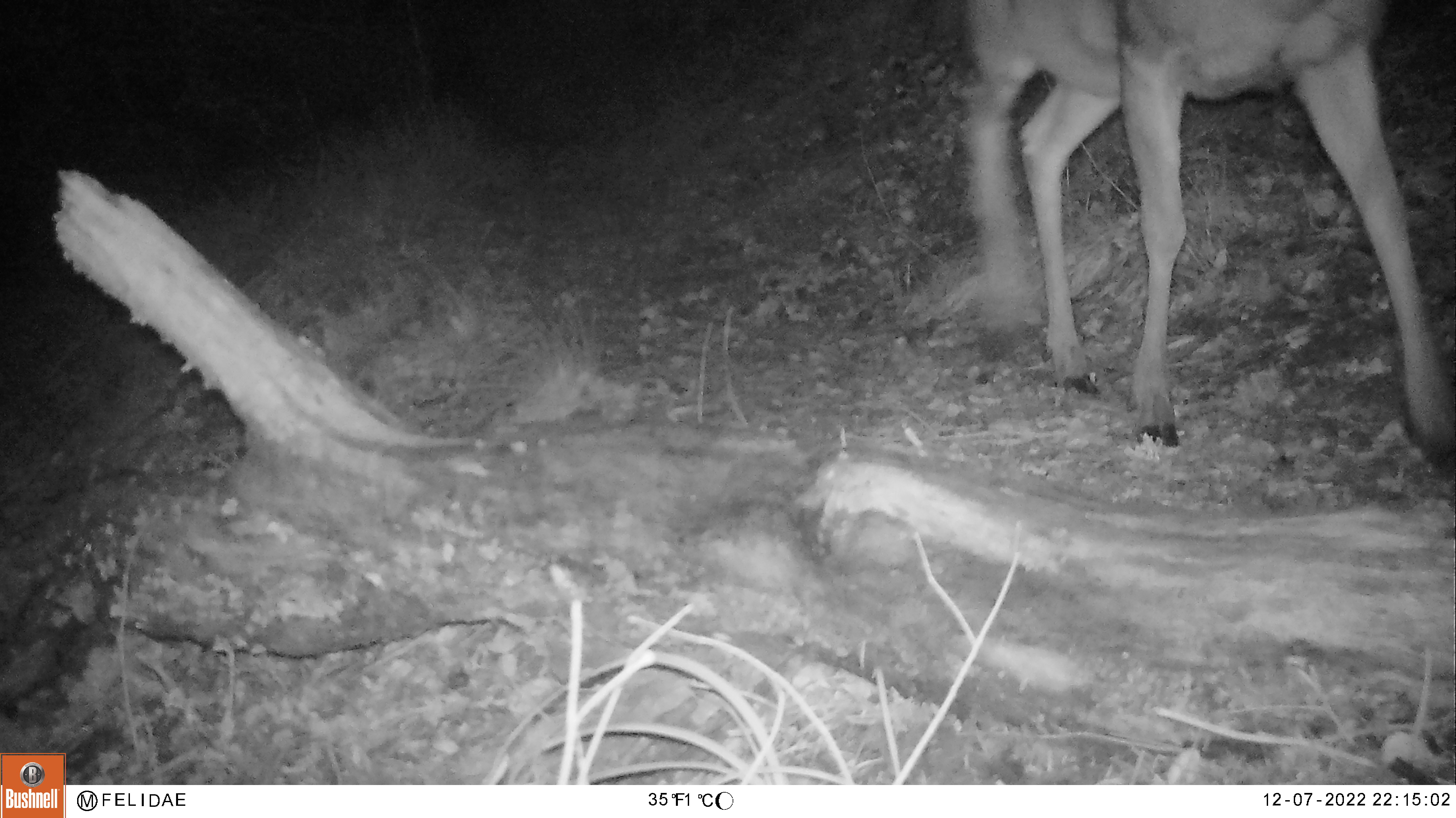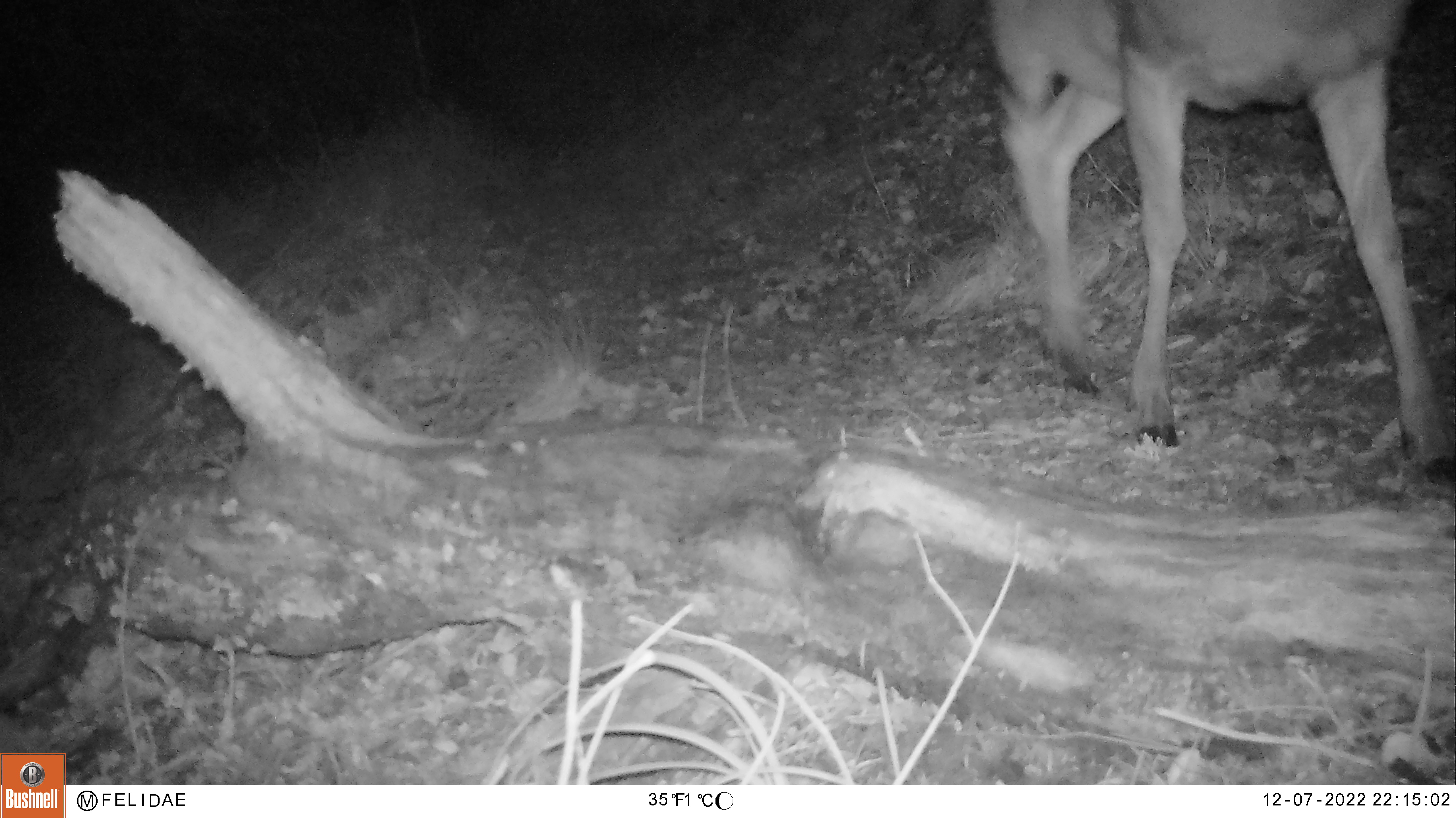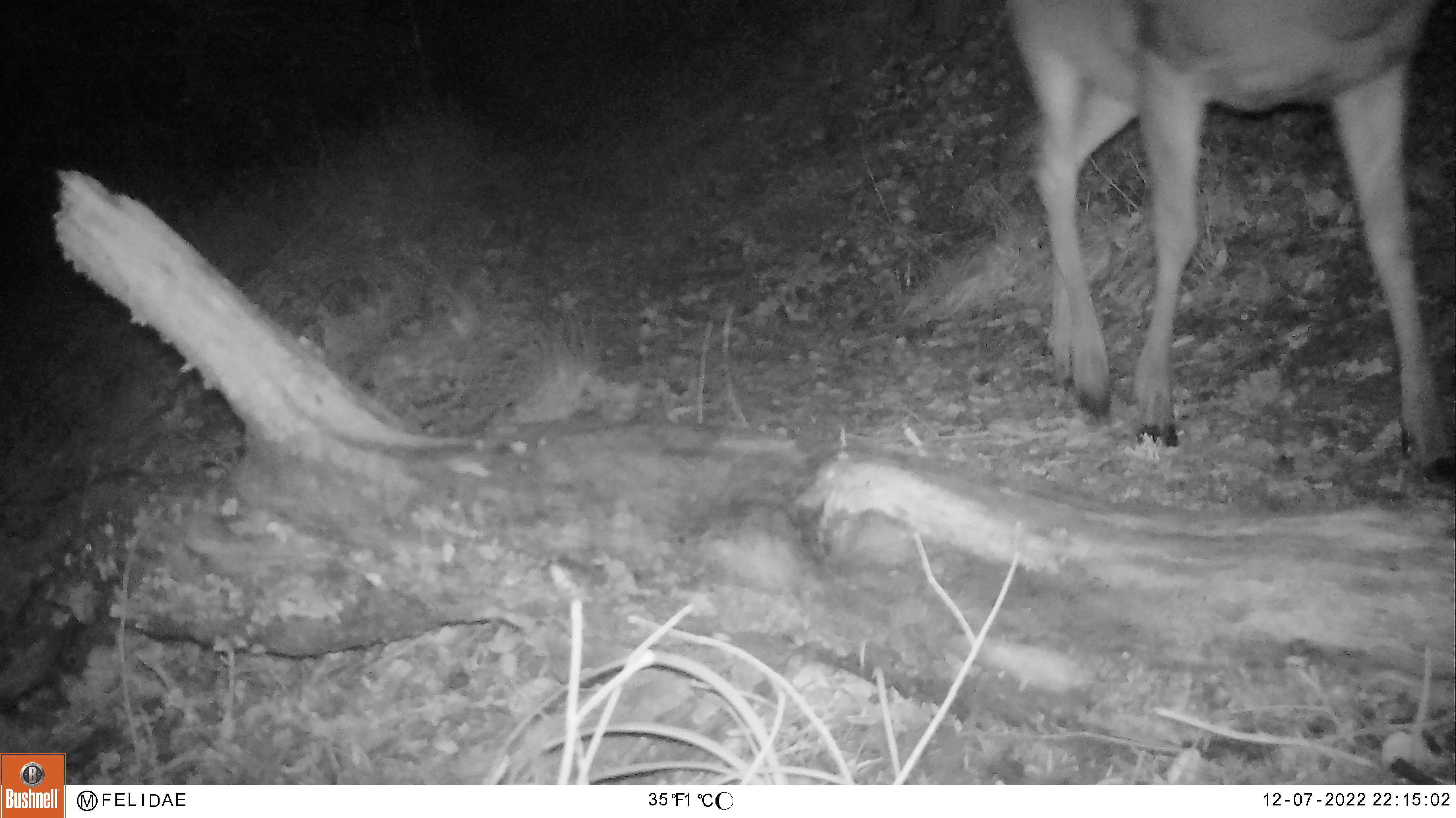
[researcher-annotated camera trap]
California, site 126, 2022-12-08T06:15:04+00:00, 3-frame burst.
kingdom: Animalia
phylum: Chordata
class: Mammalia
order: Artiodactyla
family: Cervidae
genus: Odocoileus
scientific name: Odocoileus hemionus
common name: mule deer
Mule deer (Odocoileus hemionus).